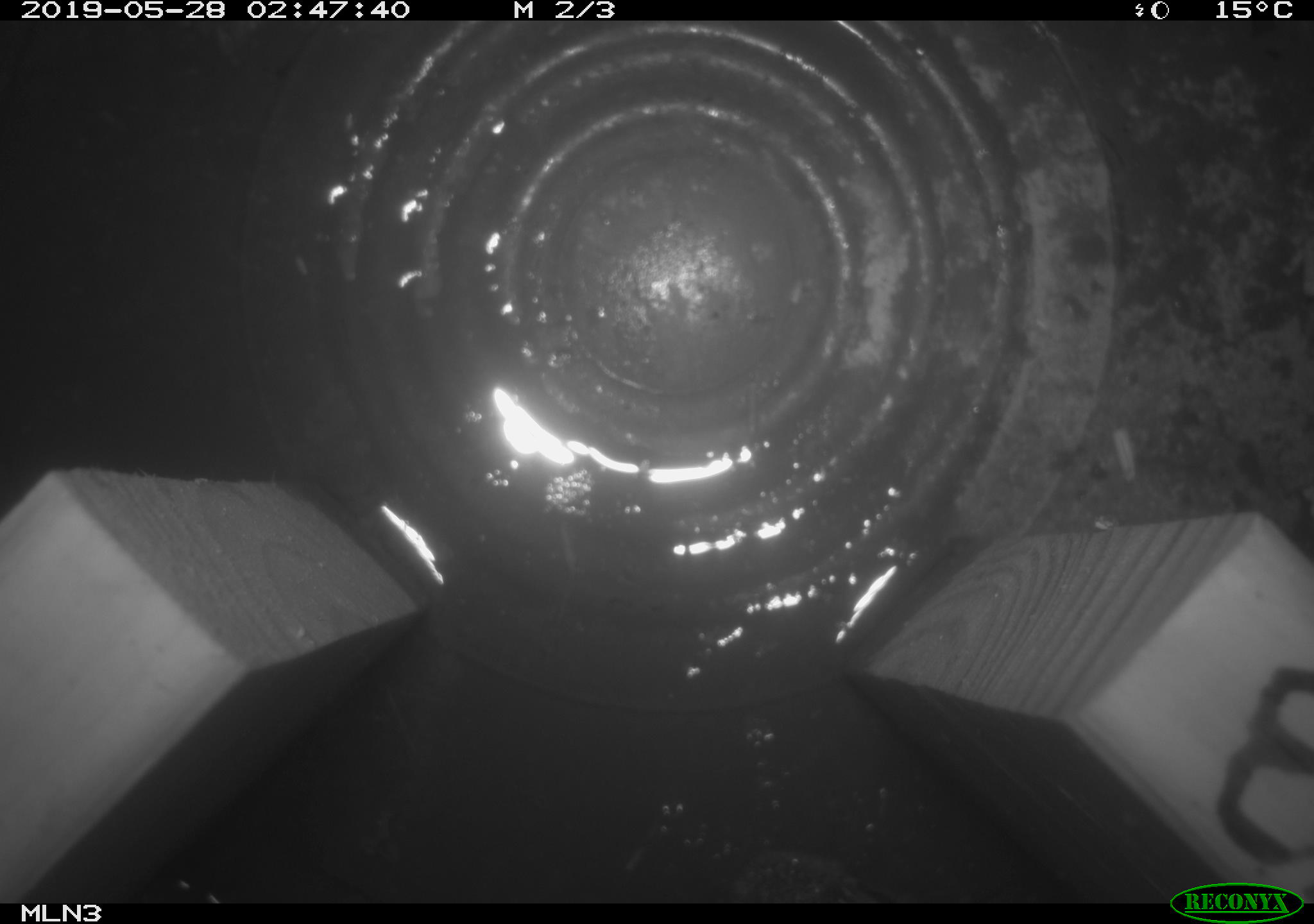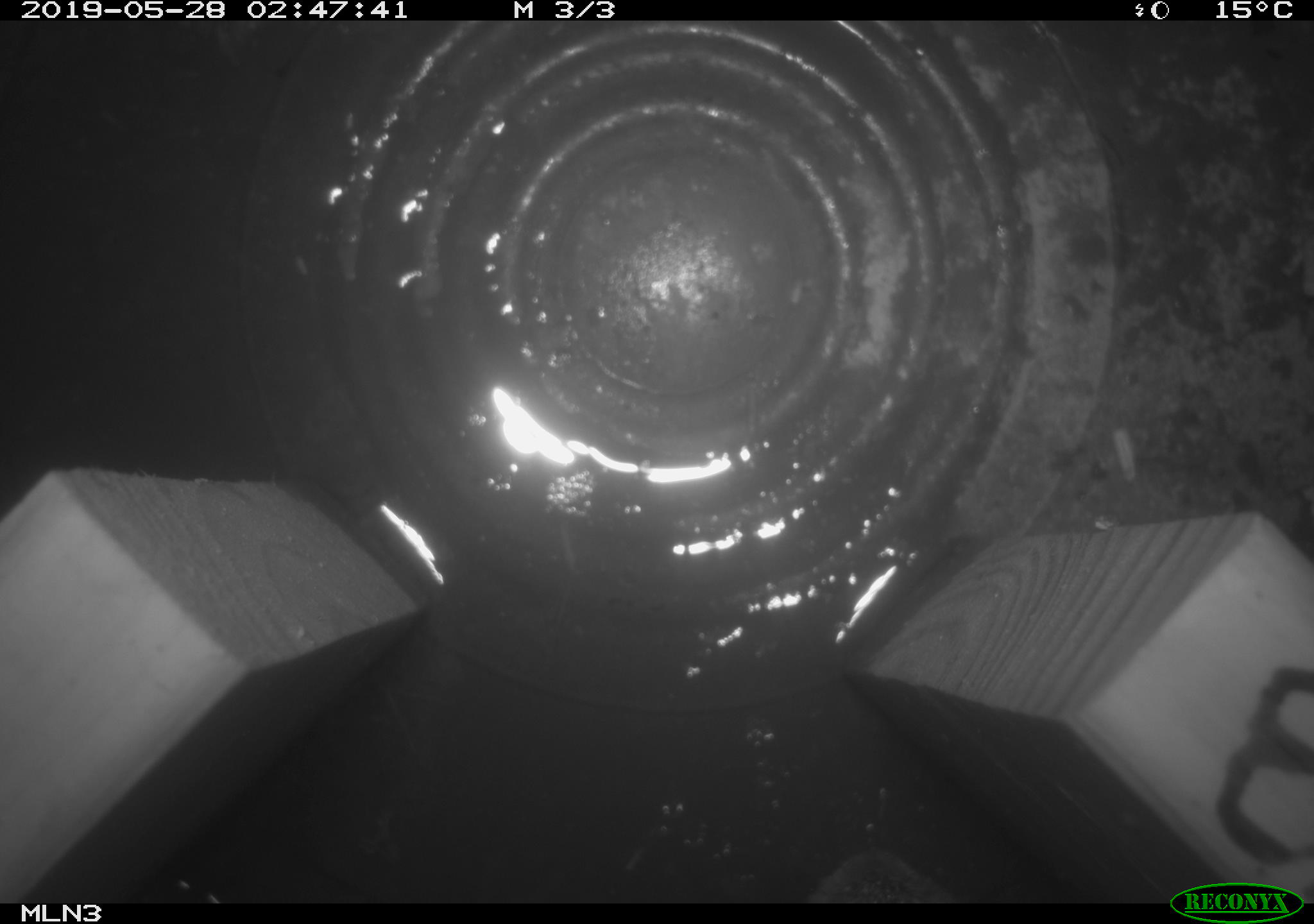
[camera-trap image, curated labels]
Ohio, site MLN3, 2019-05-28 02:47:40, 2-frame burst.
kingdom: Animalia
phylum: Chordata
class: Mammalia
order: Lagomorpha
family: Leporidae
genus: Sylvilagus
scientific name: Sylvilagus floridanus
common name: eastern cottontail